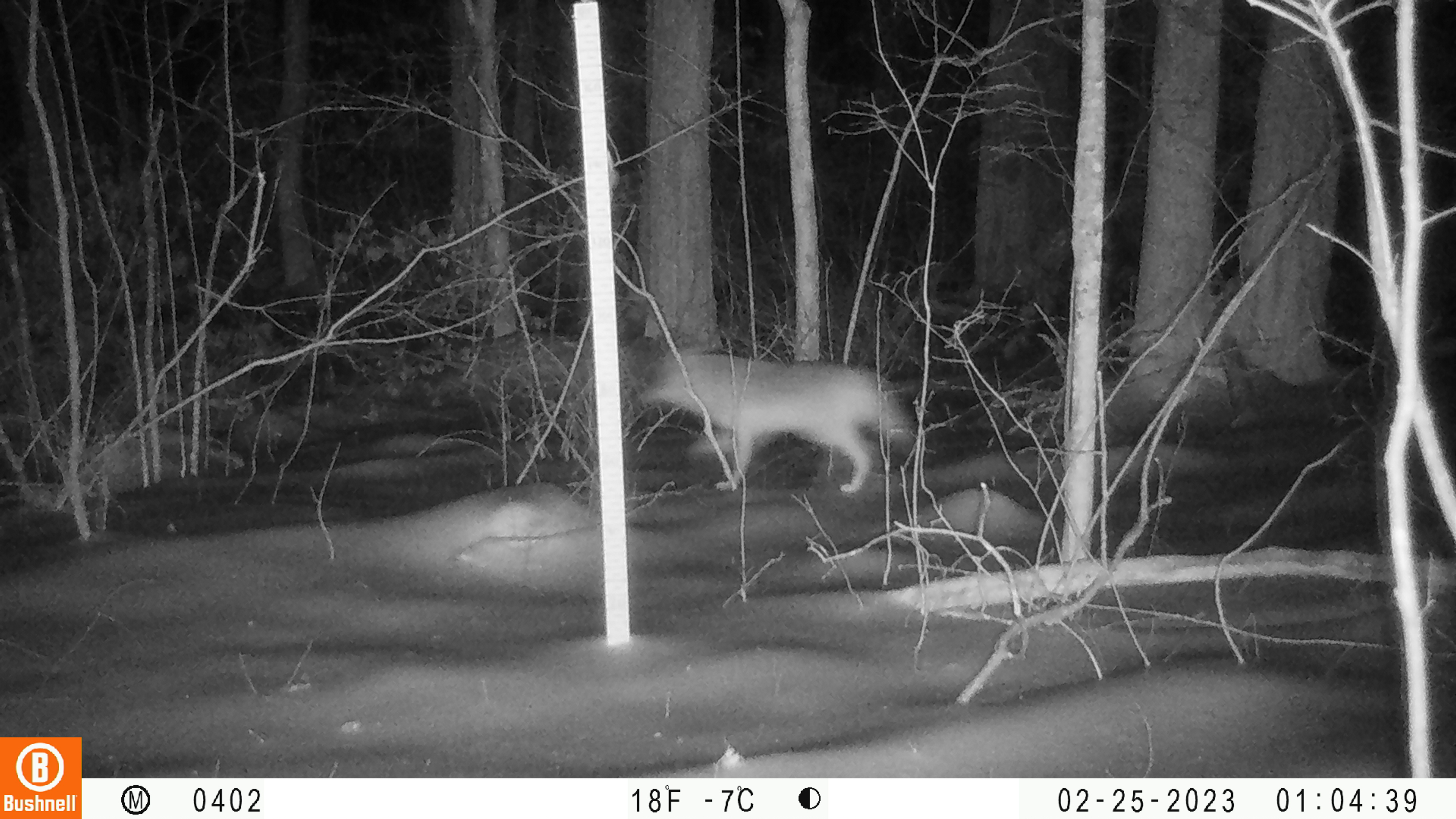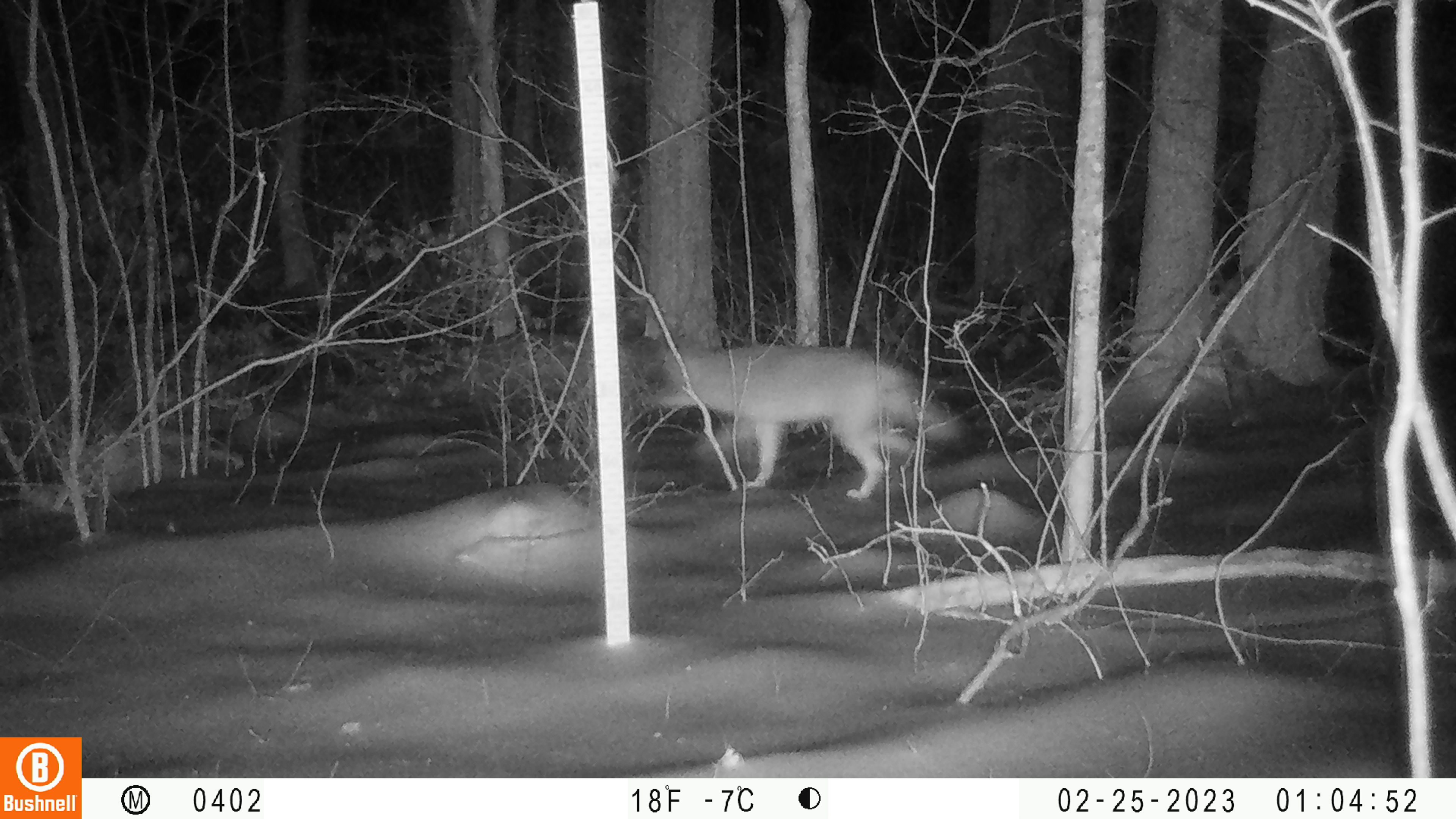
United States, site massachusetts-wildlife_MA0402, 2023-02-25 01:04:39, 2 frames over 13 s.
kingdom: Animalia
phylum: Chordata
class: Mammalia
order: Carnivora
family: Canidae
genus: Canis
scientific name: Canis latrans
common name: coyote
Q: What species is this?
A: Coyote (Canis latrans).